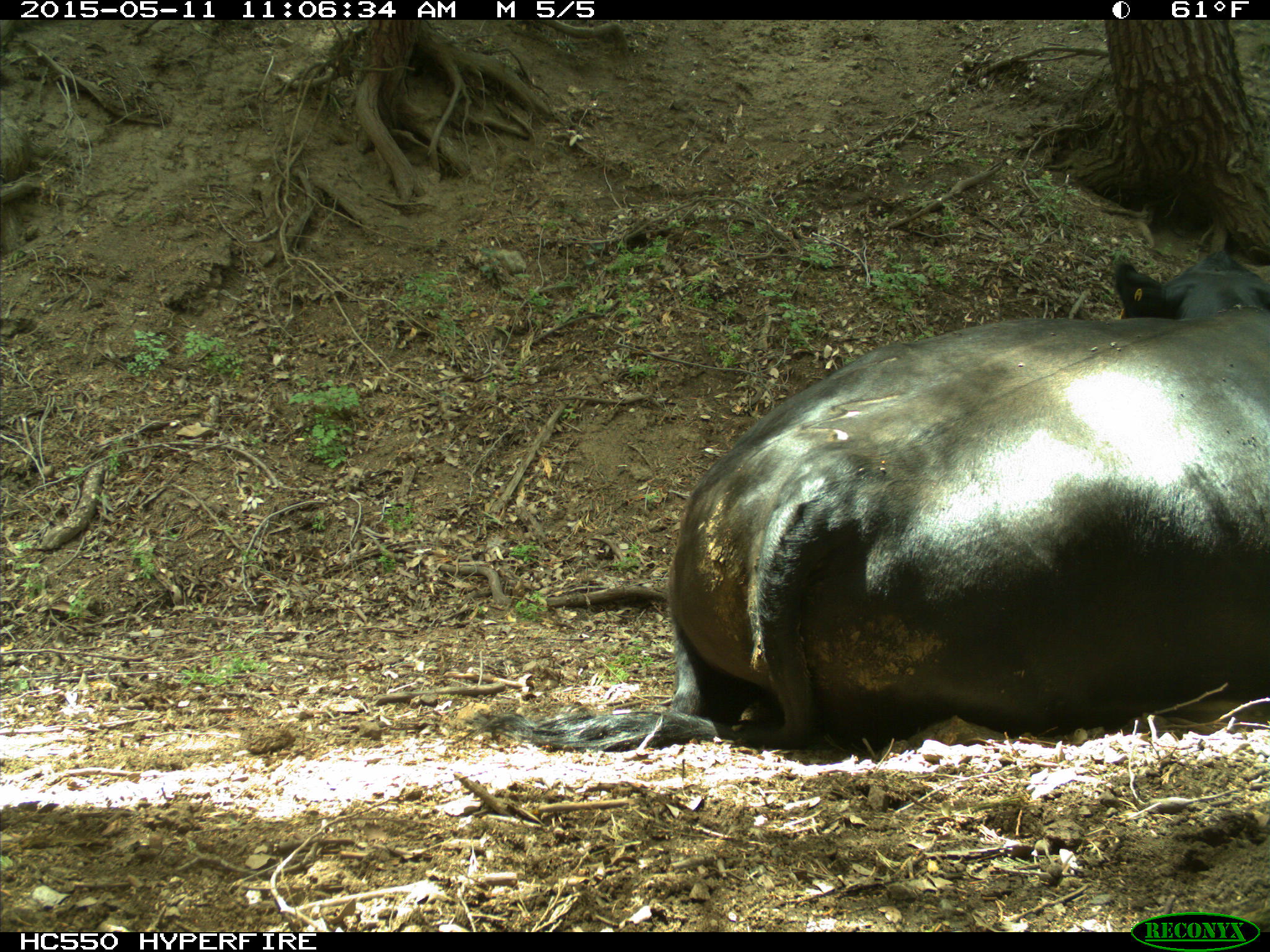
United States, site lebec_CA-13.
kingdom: Animalia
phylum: Chordata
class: Mammalia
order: Artiodactyla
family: Bovidae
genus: Bos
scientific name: Bos taurus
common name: domestic cow